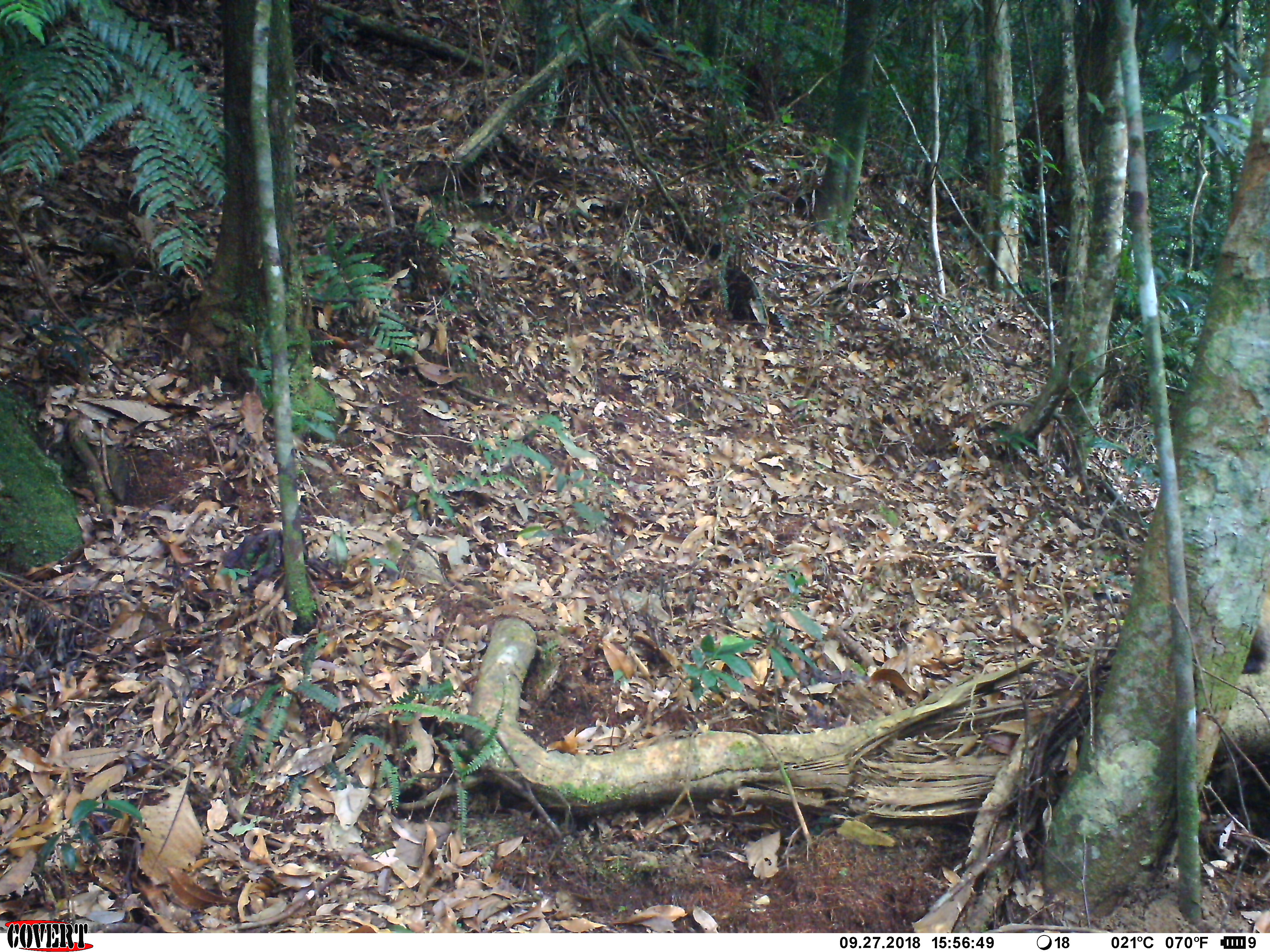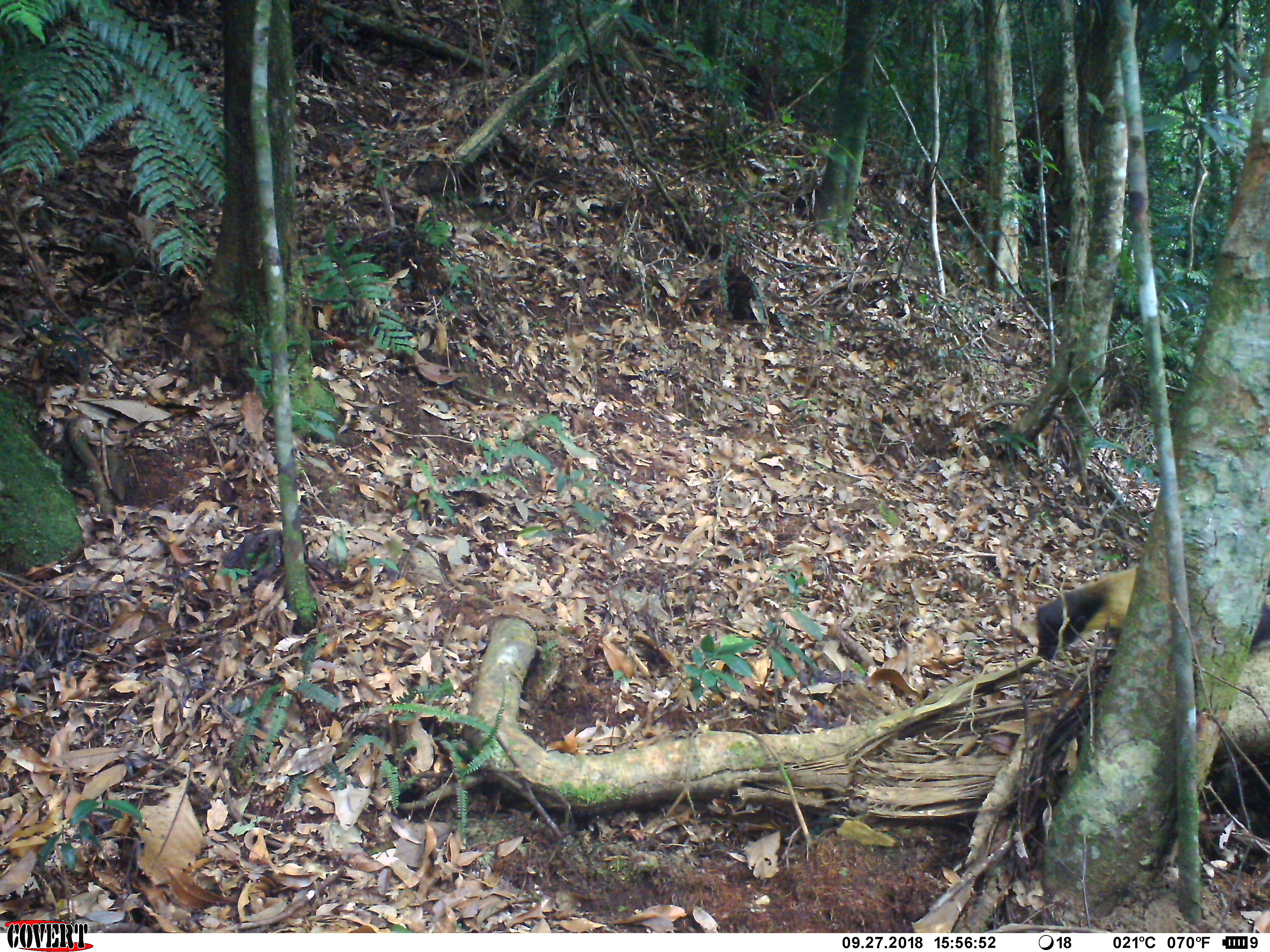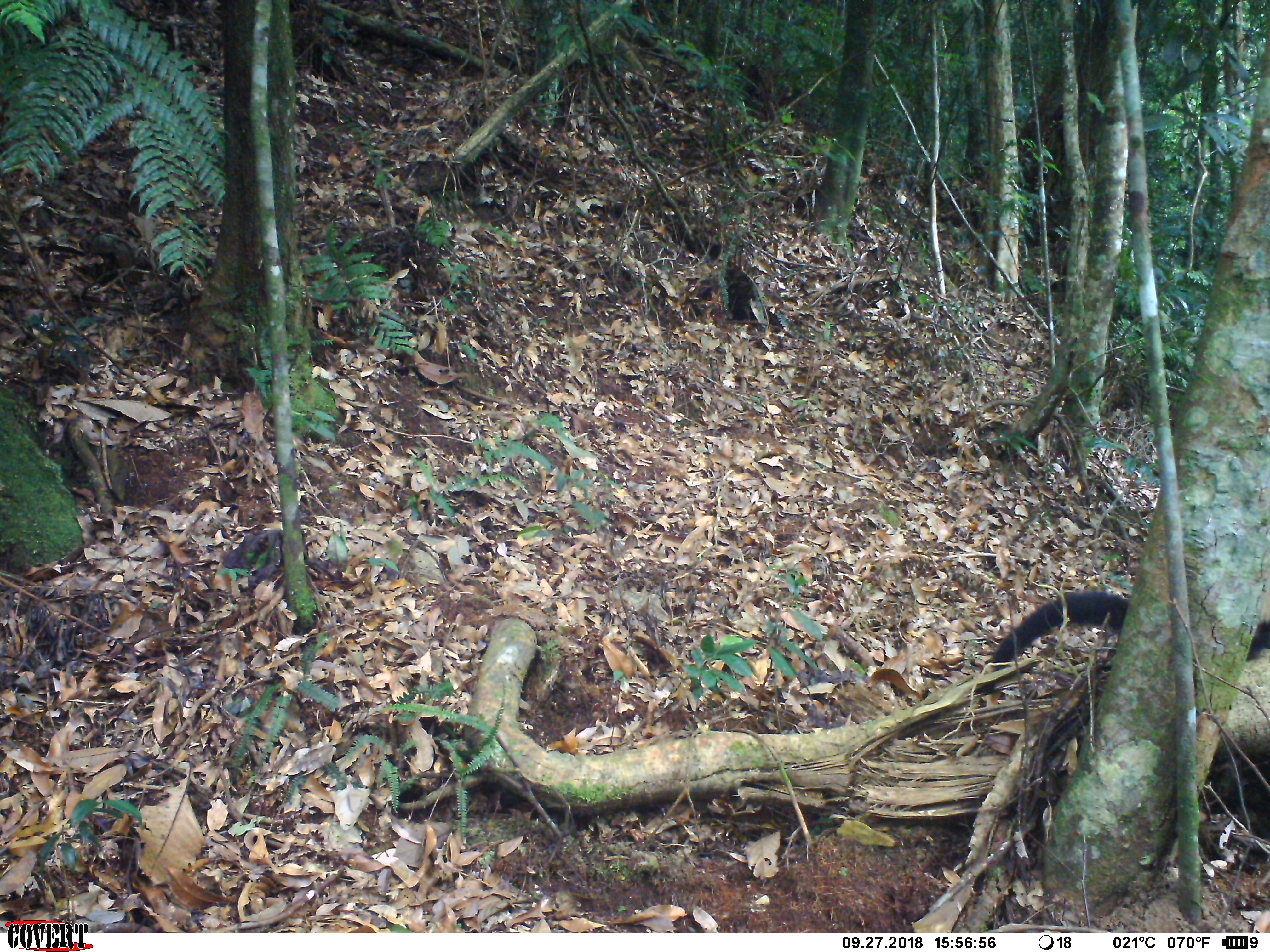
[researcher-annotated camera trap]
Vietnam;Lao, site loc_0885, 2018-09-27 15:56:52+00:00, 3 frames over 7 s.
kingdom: Animalia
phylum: Chordata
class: Mammalia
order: Carnivora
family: Mustelidae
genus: Martes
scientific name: Martes flavigula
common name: yellow-throated marten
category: yellow throated marten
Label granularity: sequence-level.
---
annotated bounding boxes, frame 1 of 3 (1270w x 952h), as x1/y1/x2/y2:
yellow throated marten: 1243/588/1270/676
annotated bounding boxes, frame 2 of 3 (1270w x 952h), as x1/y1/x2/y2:
yellow throated marten: 1031/564/1270/663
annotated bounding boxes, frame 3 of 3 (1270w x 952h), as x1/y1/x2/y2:
yellow throated marten: 969/588/1270/697